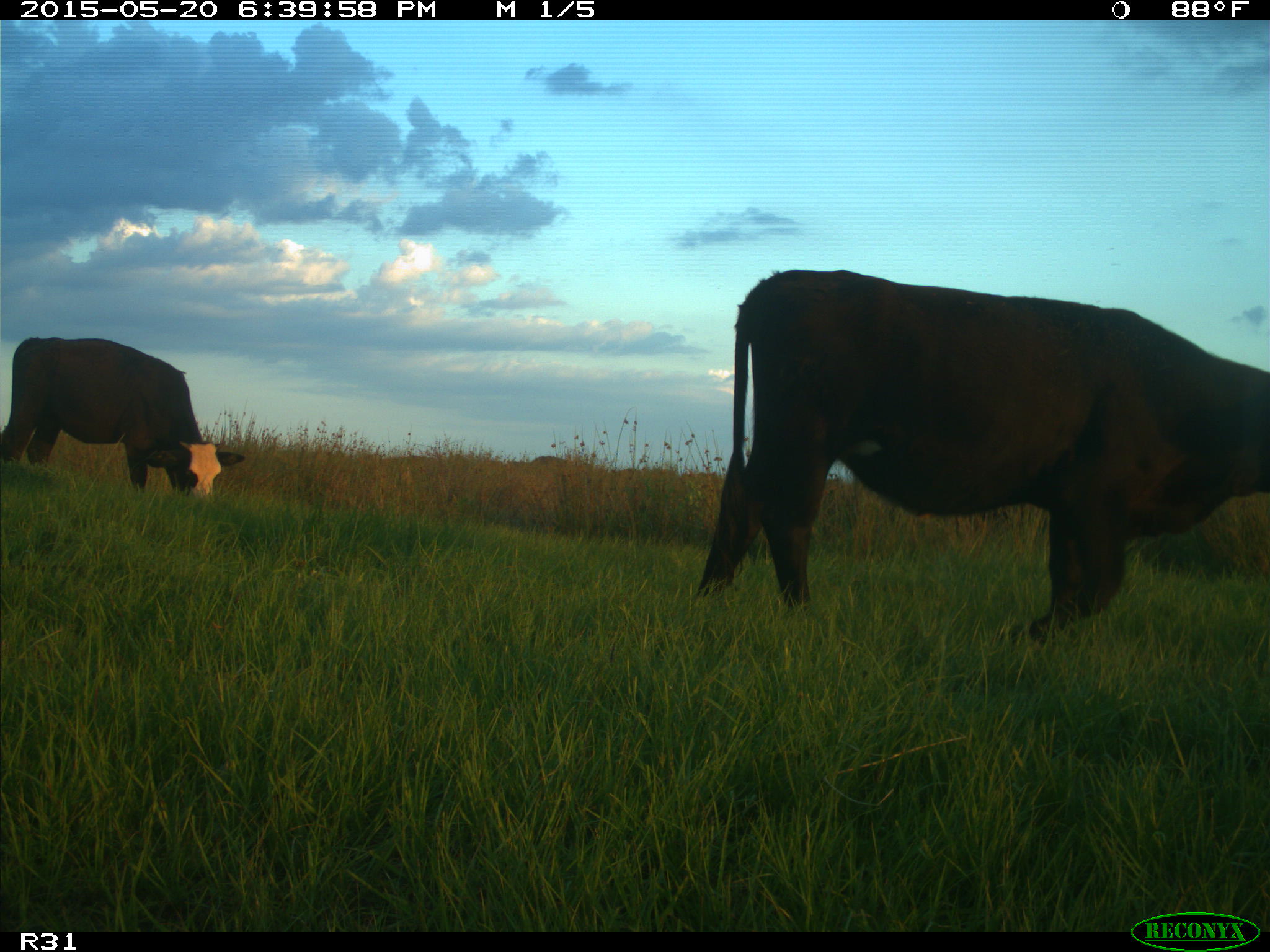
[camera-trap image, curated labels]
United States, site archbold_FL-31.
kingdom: Animalia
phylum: Chordata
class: Mammalia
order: Artiodactyla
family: Bovidae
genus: Bos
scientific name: Bos taurus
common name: domestic cow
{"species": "Bos taurus (domestic cow)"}